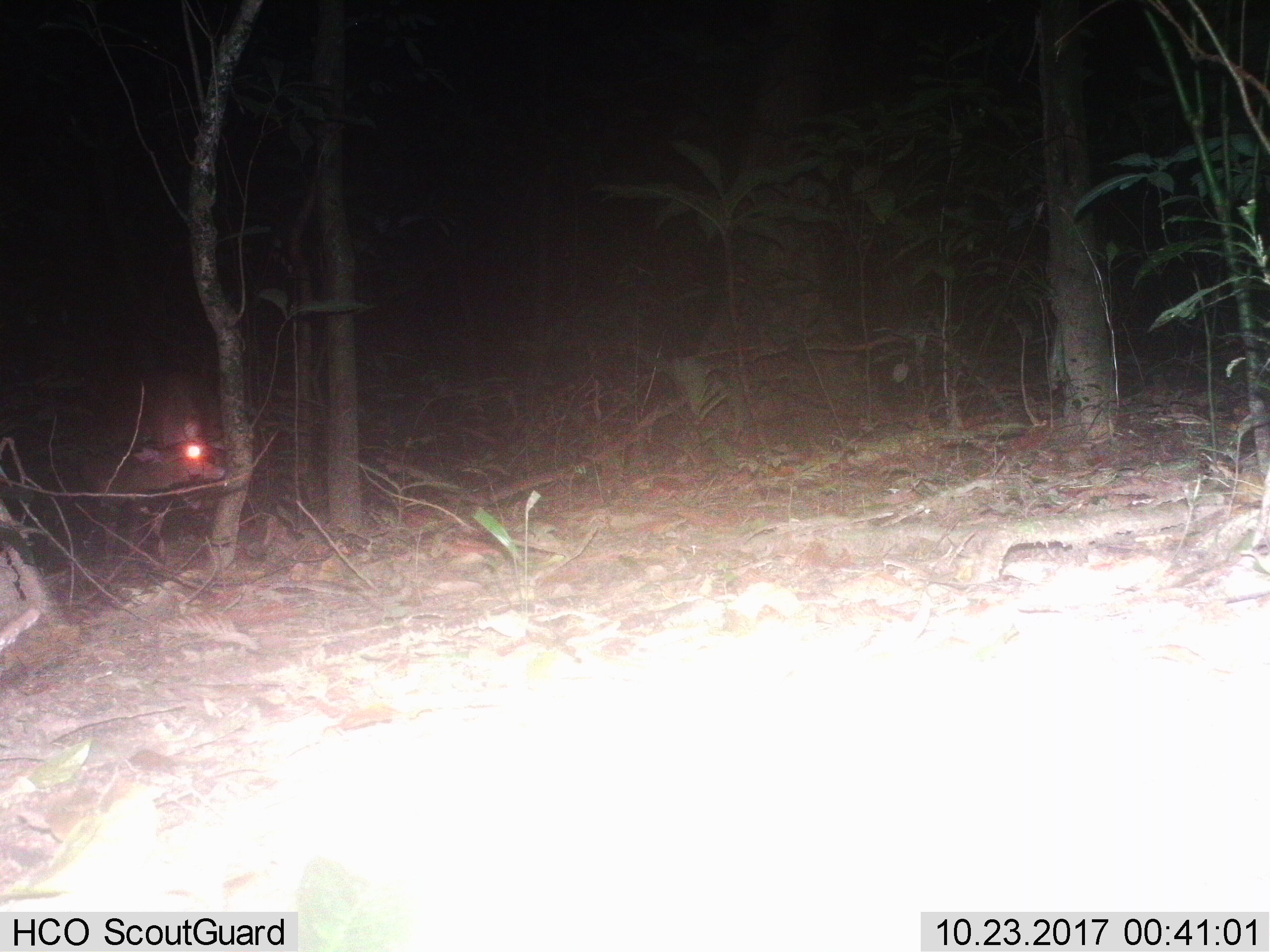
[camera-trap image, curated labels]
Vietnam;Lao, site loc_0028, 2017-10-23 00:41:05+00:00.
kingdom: Animalia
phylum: Chordata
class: Mammalia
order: Artiodactyla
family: Cervidae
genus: Muntiacus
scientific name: Muntiacus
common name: muntjacs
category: unidentified muntjac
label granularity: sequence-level